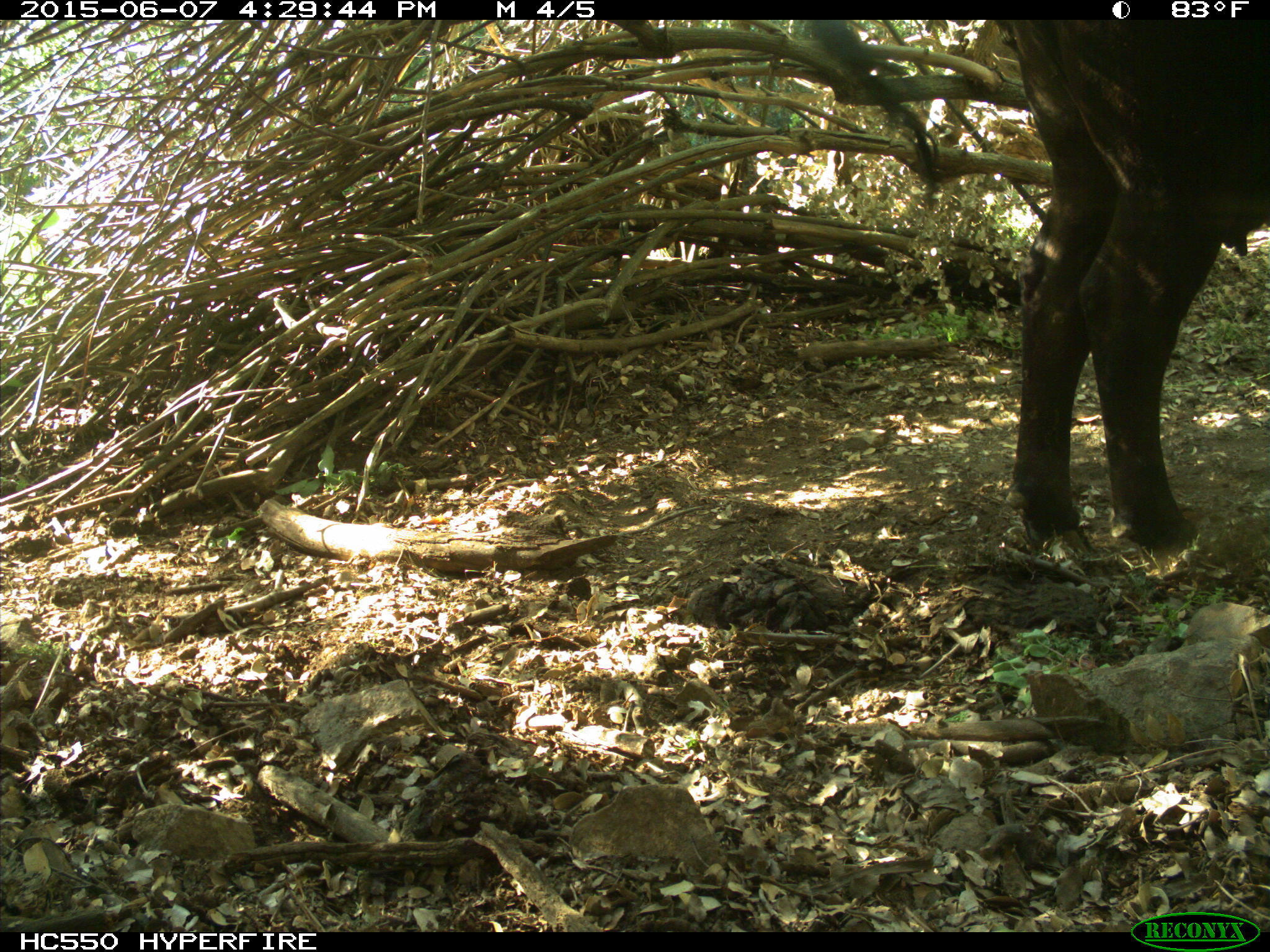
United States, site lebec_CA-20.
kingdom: Animalia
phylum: Chordata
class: Mammalia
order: Artiodactyla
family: Bovidae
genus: Bos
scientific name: Bos taurus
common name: domestic cow